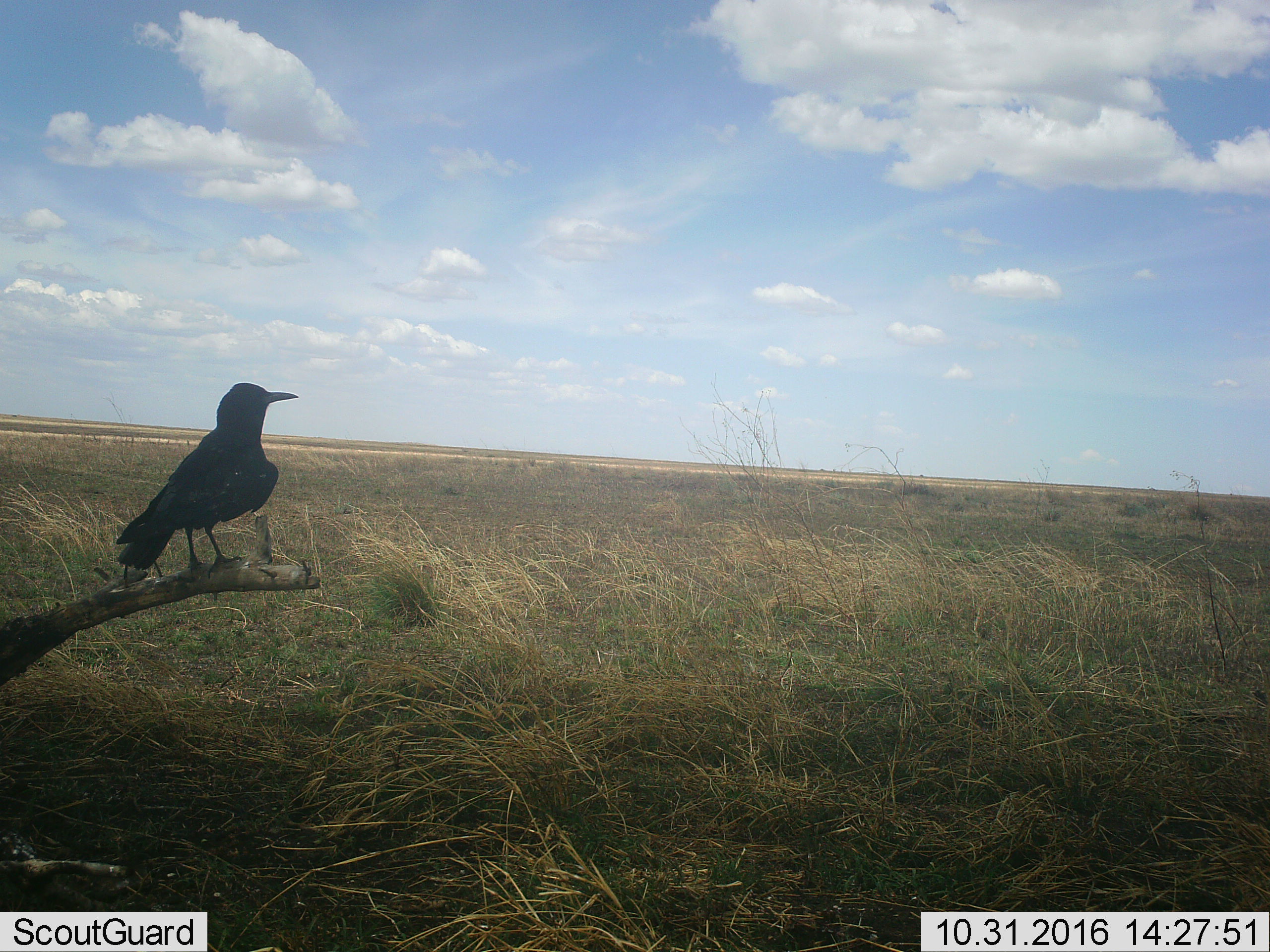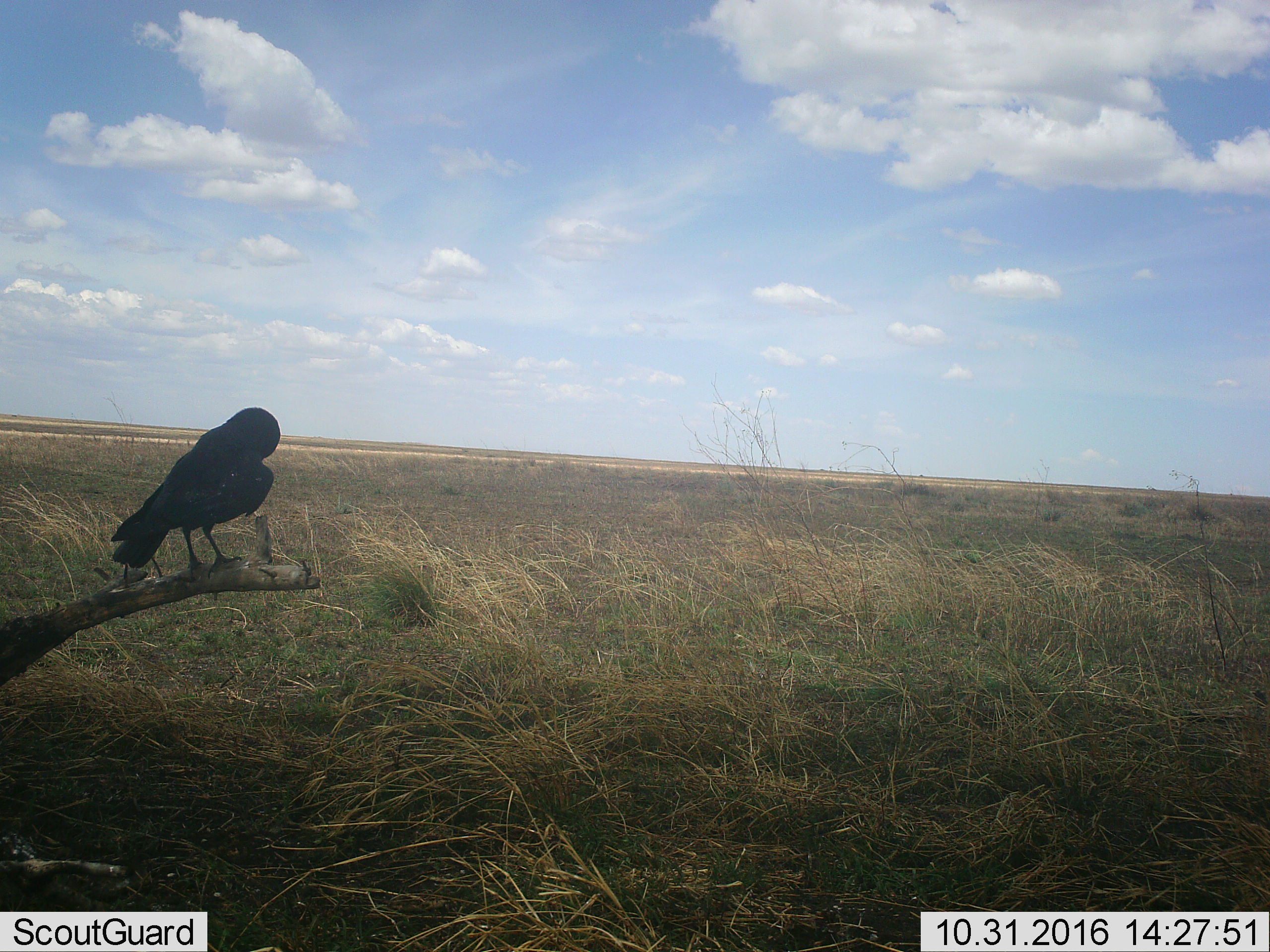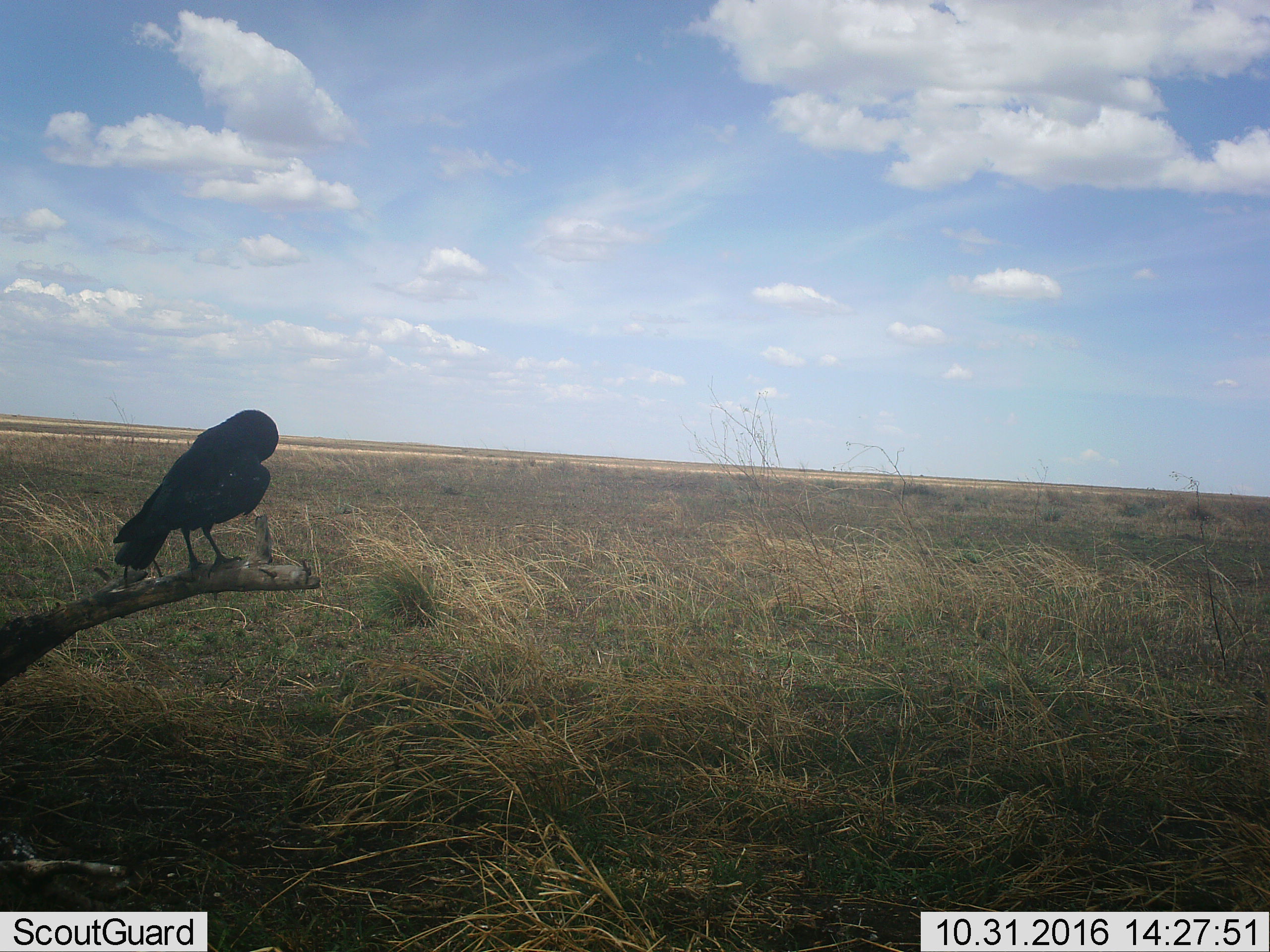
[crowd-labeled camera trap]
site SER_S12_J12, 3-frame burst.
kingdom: Animalia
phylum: Chordata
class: Aves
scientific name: Aves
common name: bird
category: birdother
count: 1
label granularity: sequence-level